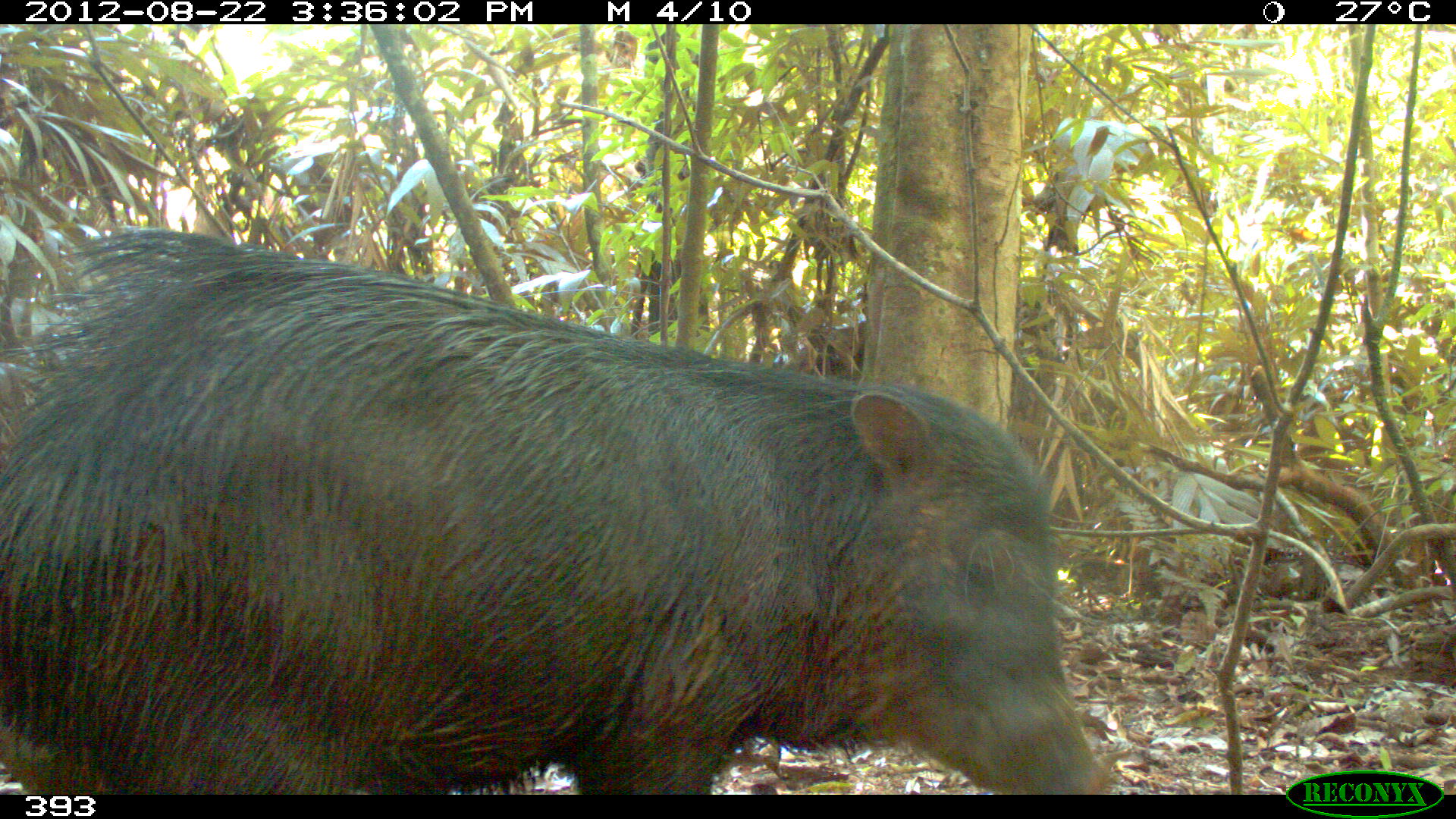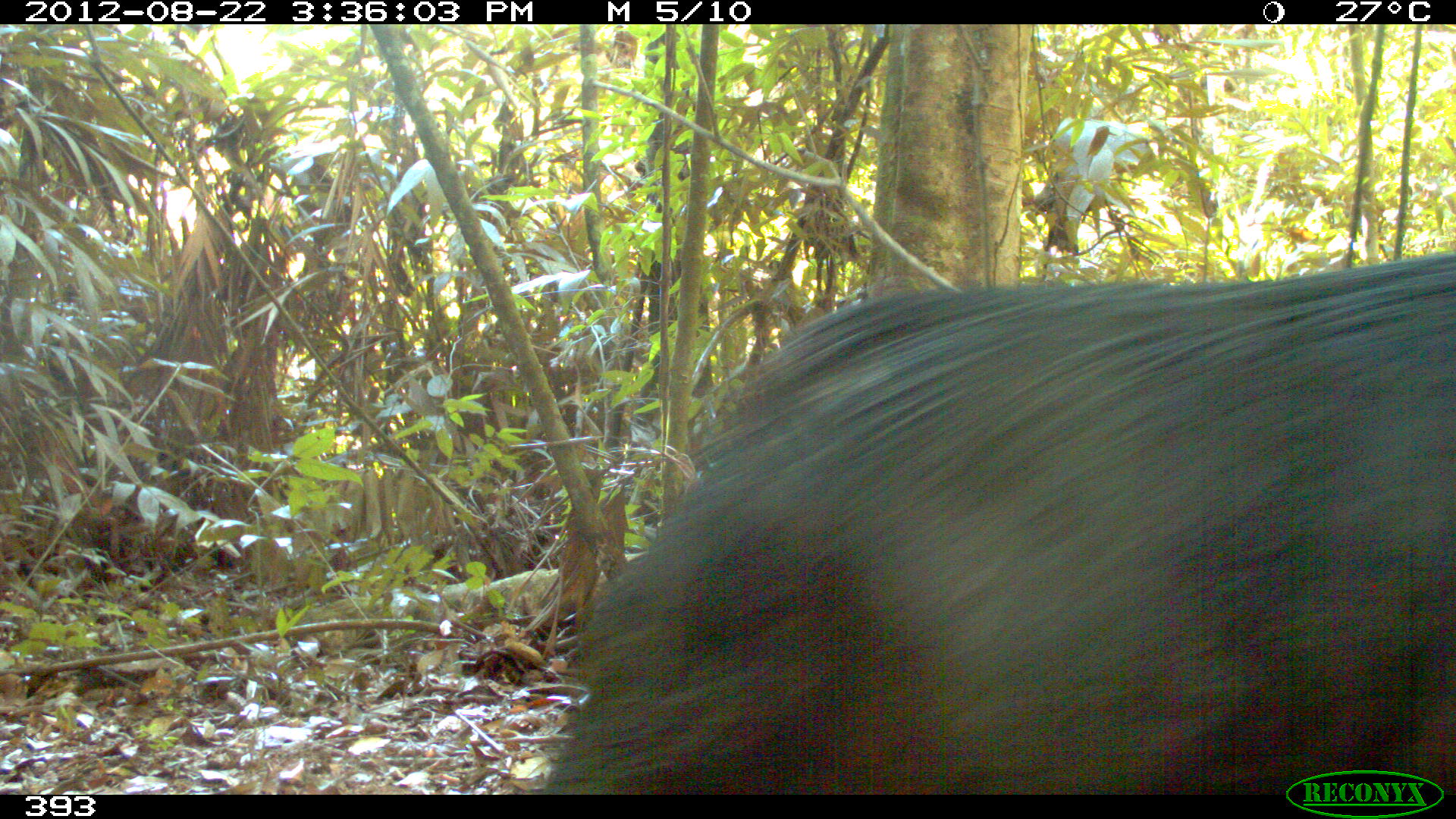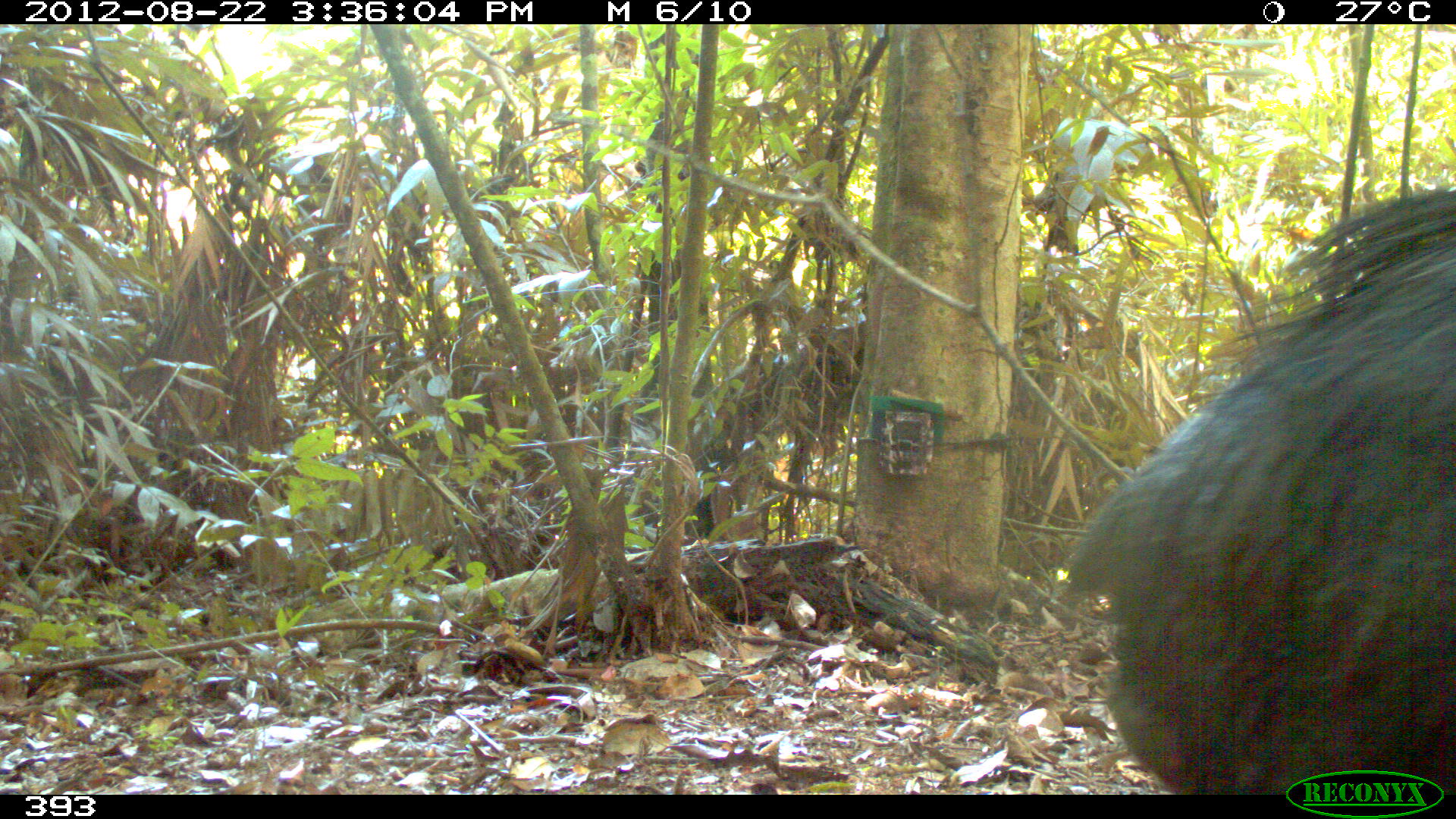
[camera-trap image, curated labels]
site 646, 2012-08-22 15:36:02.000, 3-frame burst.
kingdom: Animalia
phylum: Chordata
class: Mammalia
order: Artiodactyla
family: Tayassuidae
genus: Tayassu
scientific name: Tayassu pecari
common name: white-lipped peccary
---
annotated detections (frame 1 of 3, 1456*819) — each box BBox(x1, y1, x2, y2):
tayassu pecari: BBox(0, 227, 1109, 794)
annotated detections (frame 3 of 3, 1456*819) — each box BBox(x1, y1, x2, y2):
tayassu pecari: BBox(1066, 190, 1456, 788)